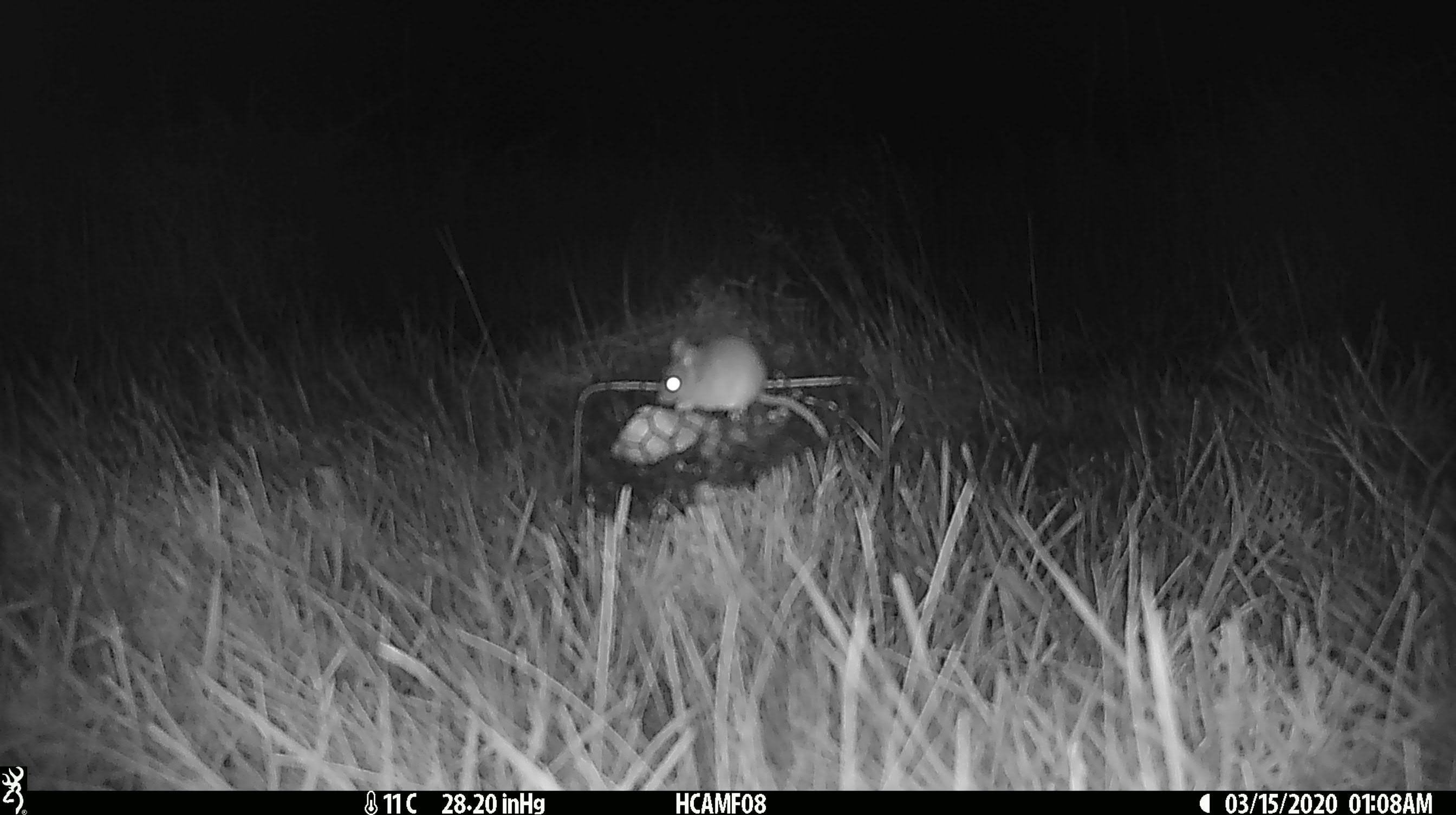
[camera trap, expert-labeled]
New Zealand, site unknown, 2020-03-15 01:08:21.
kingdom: Animalia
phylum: Chordata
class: Mammalia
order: Rodentia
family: Muridae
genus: Mus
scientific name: Mus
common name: mouse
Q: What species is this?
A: Mouse (Mus).